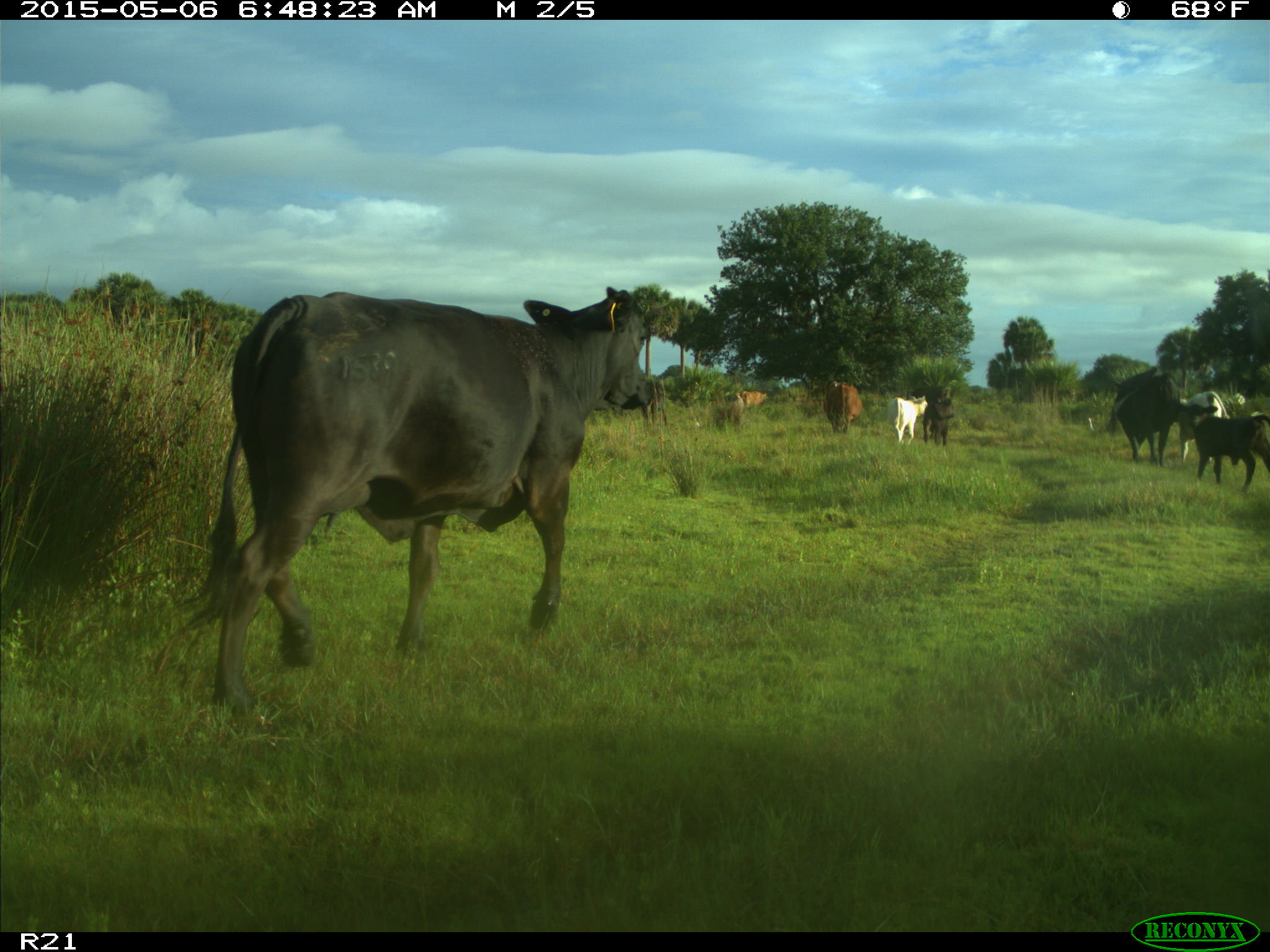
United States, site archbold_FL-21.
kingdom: Animalia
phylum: Chordata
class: Mammalia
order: Artiodactyla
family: Bovidae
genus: Bos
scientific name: Bos taurus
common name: domestic cow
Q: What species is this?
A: Bos taurus (domestic cow).